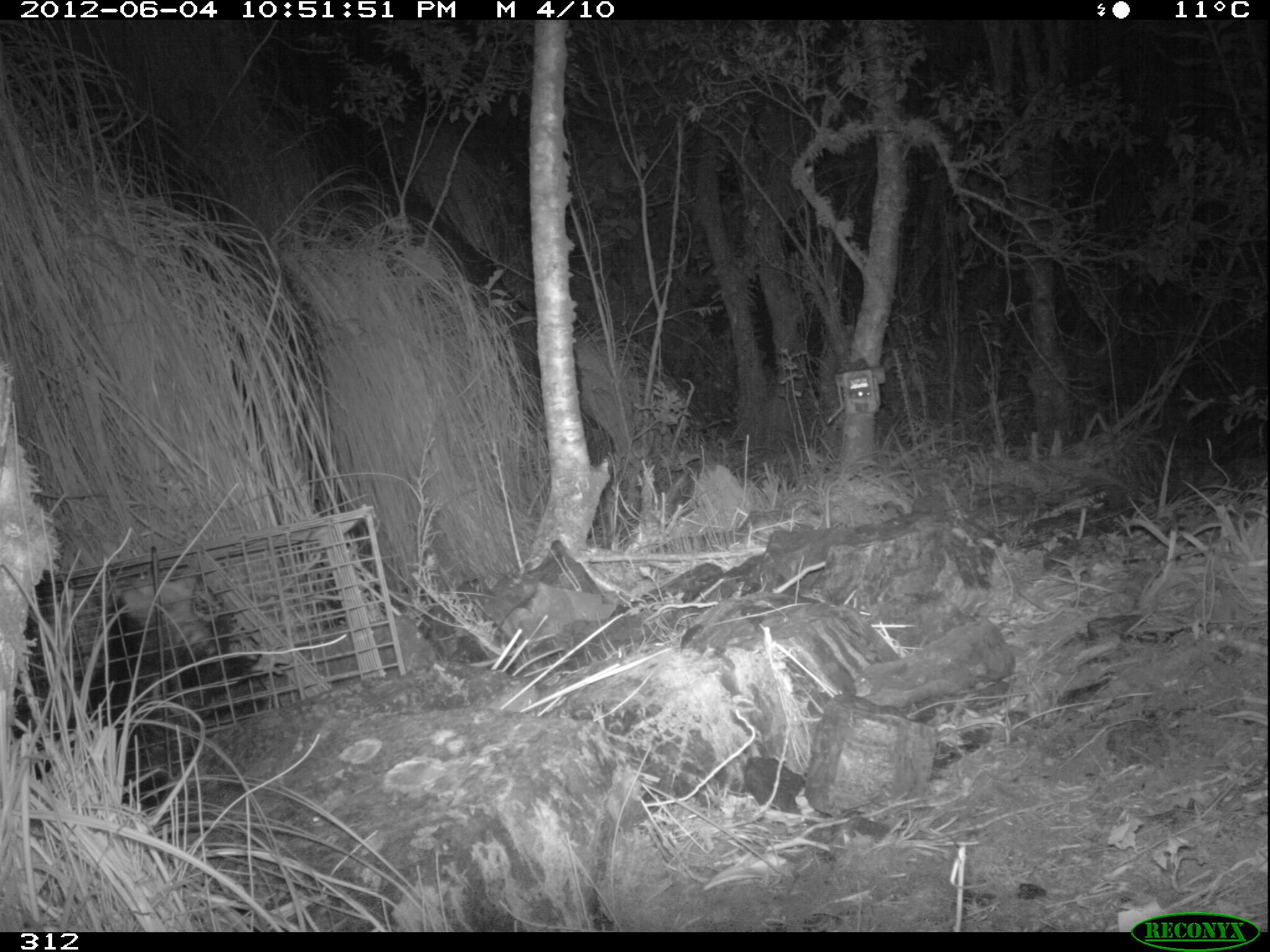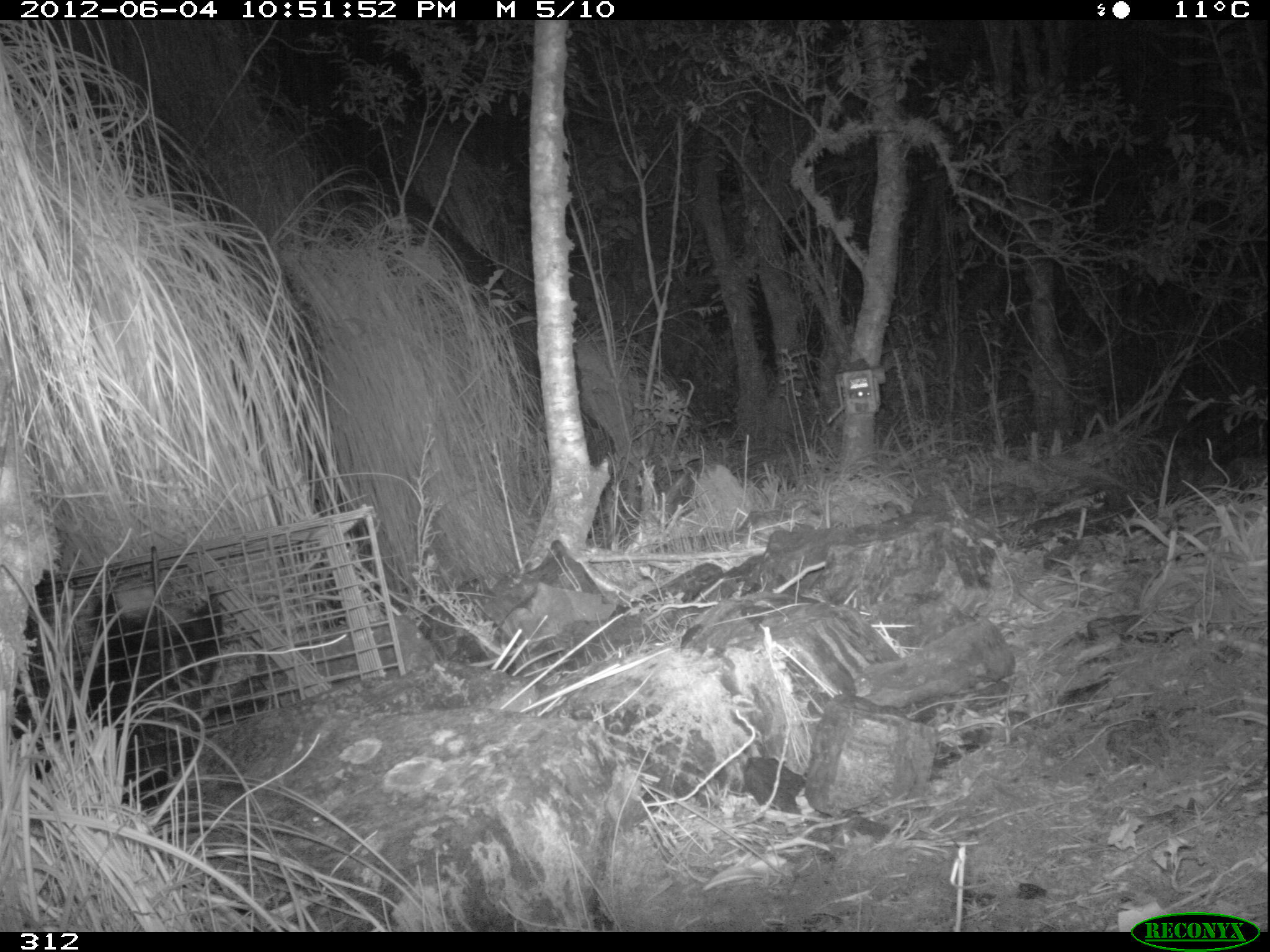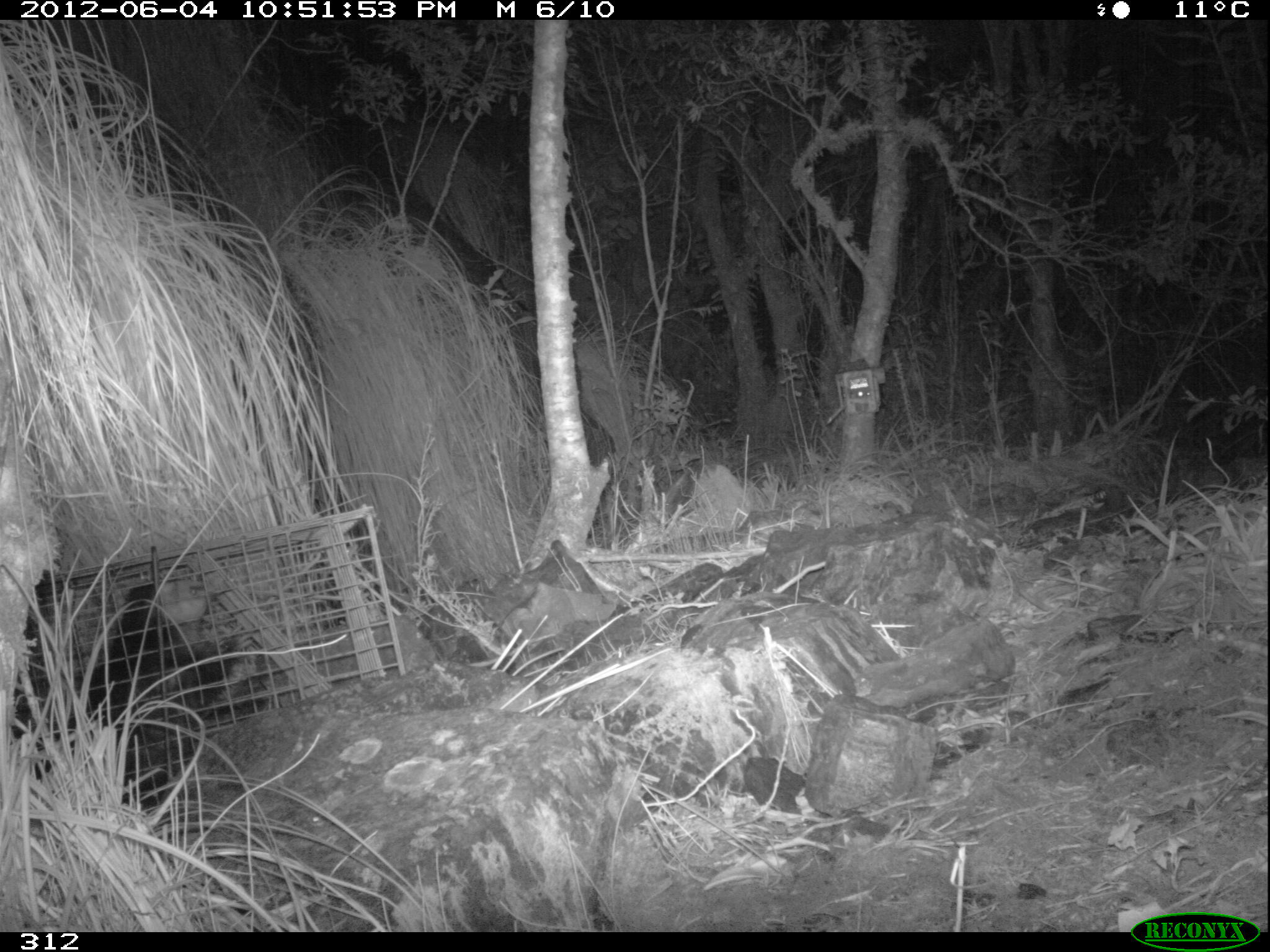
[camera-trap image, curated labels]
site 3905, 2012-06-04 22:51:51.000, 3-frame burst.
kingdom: Animalia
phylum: Chordata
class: Mammalia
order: Didelphimorphia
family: Didelphidae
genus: Didelphis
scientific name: Didelphis pernigra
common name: andean white-eared opossum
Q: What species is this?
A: Didelphis pernigra (andean white-eared opossum).